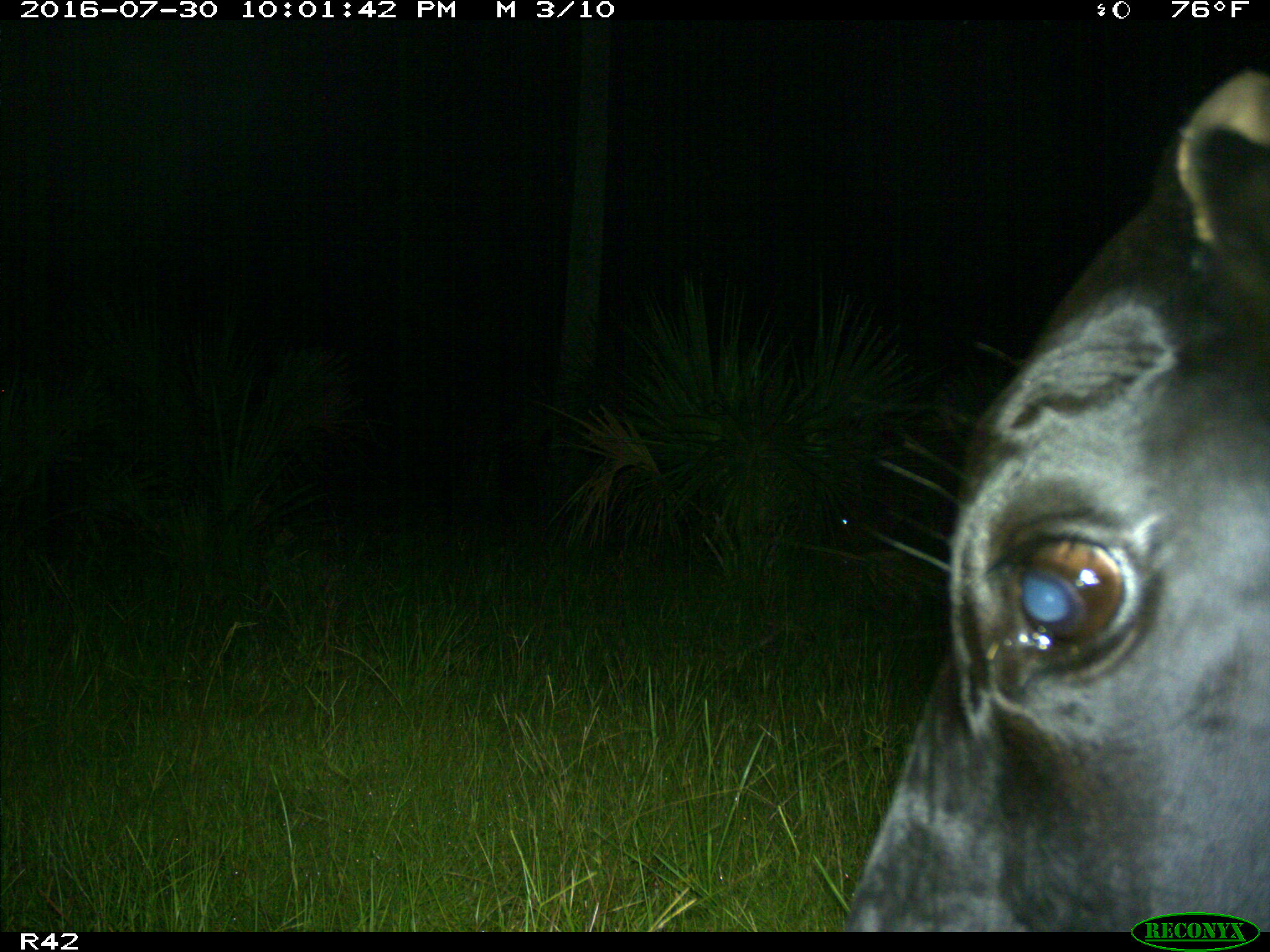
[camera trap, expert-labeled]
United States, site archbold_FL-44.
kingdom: Animalia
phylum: Chordata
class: Mammalia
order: Artiodactyla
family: Bovidae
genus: Bos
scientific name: Bos taurus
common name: domestic cow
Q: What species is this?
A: Bos taurus (domestic cow).